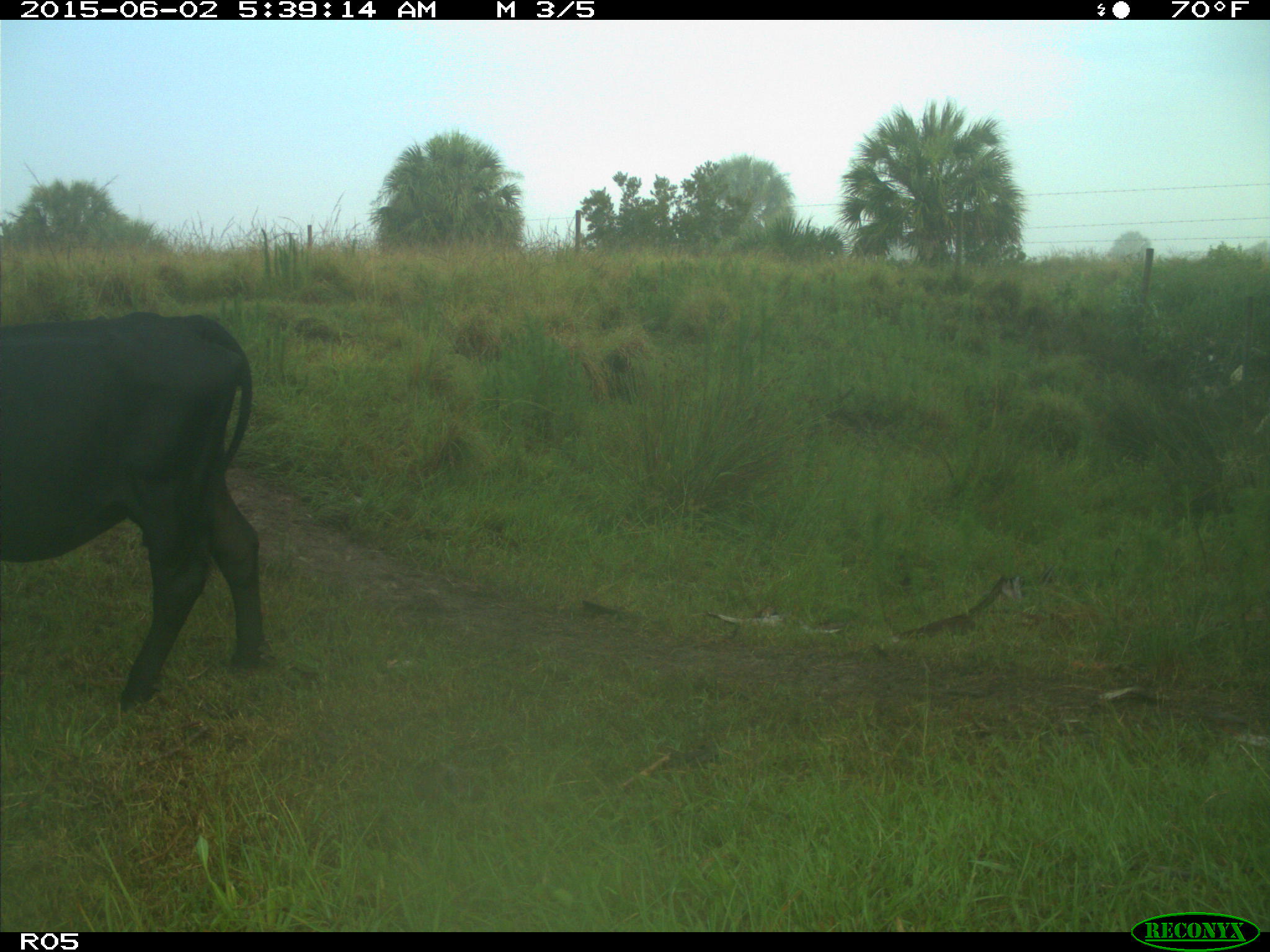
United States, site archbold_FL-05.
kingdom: Animalia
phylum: Chordata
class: Mammalia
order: Artiodactyla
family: Bovidae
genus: Bos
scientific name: Bos taurus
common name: domestic cow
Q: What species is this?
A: Bos taurus (domestic cow).